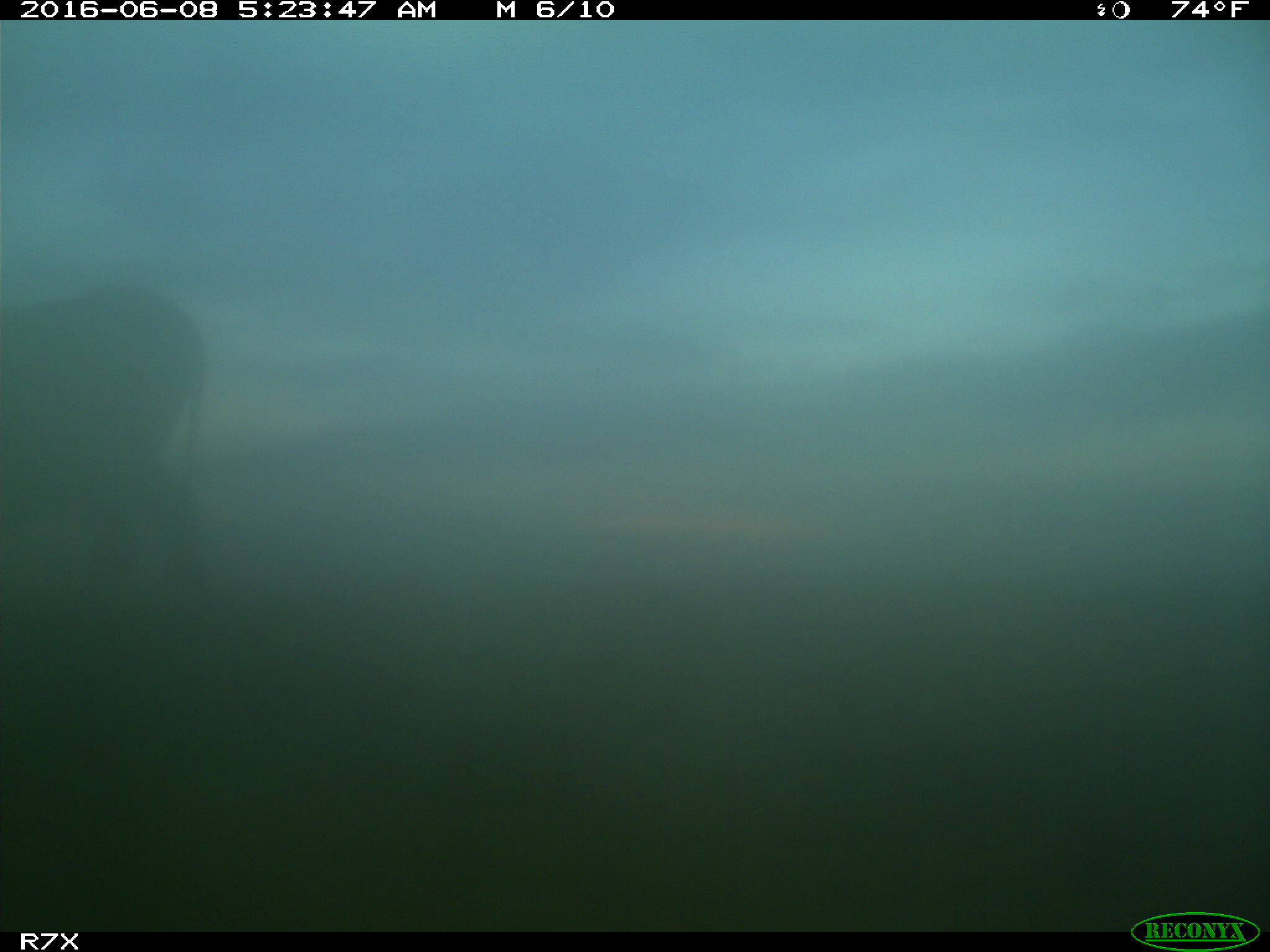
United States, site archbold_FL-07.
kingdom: Animalia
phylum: Chordata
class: Mammalia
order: Artiodactyla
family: Bovidae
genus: Bos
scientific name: Bos taurus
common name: domestic cow